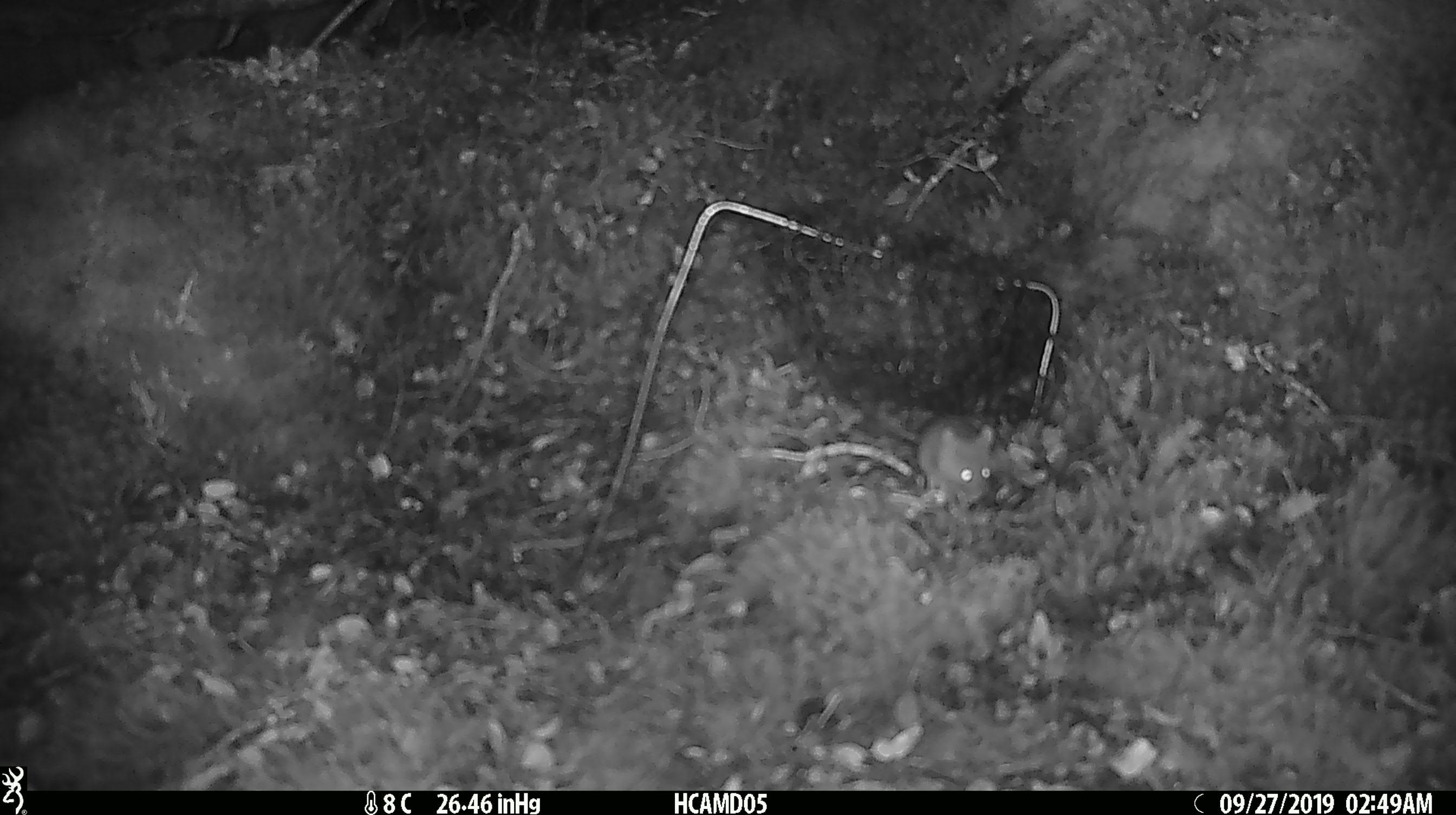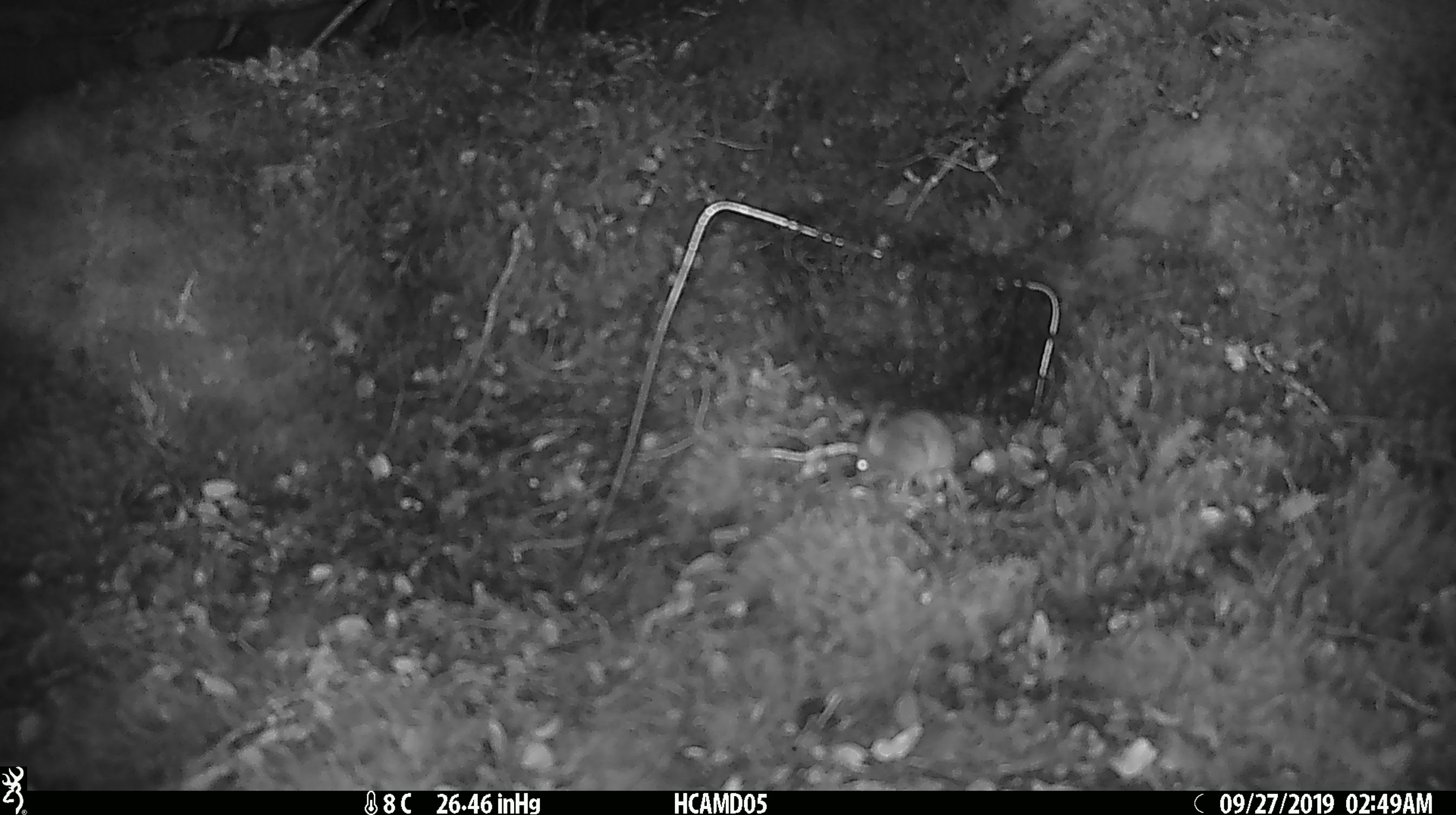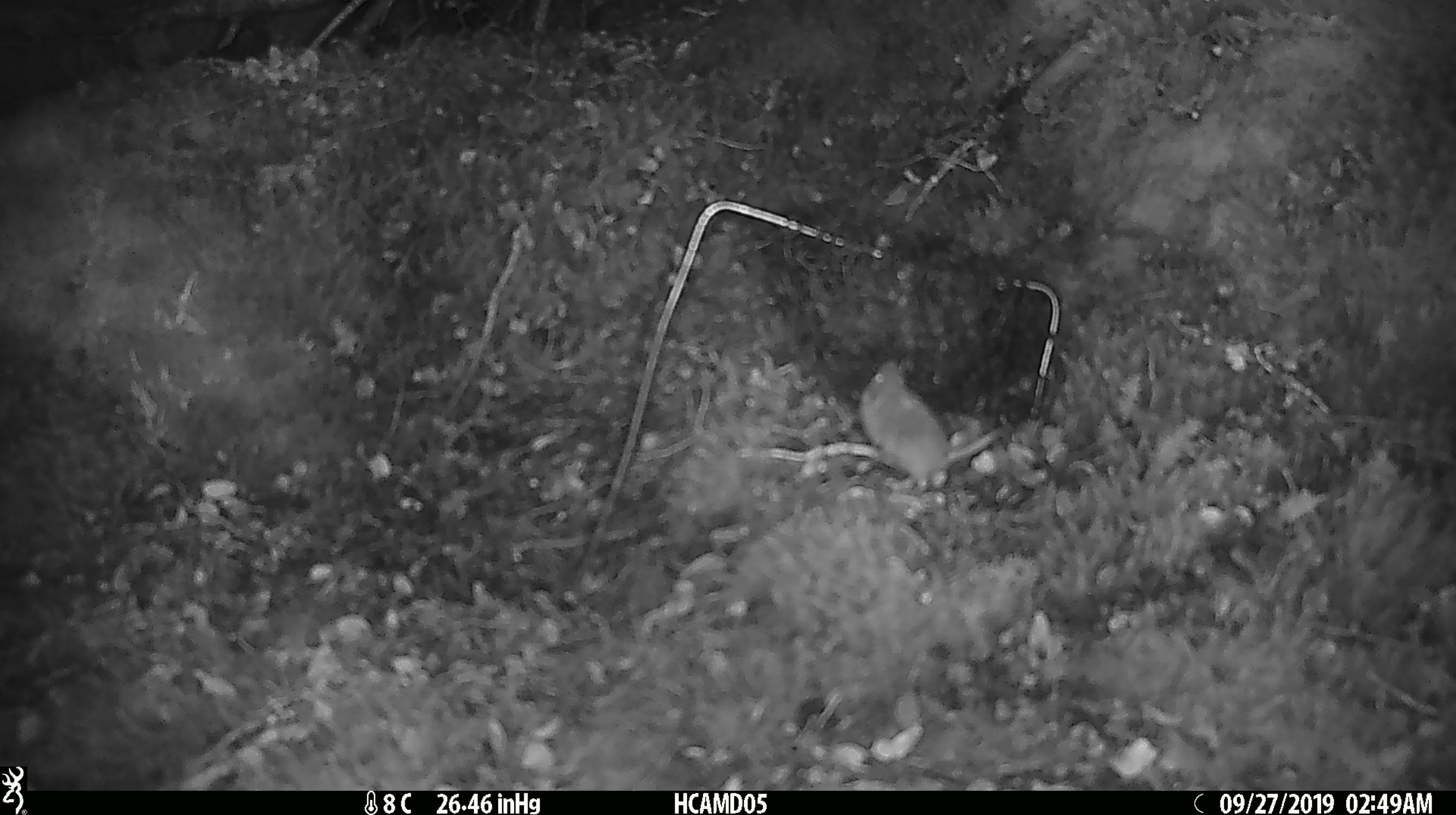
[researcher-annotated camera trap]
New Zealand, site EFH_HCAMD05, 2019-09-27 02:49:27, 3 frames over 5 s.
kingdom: Animalia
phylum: Chordata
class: Mammalia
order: Rodentia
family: Muridae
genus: Mus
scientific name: Mus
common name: mouse